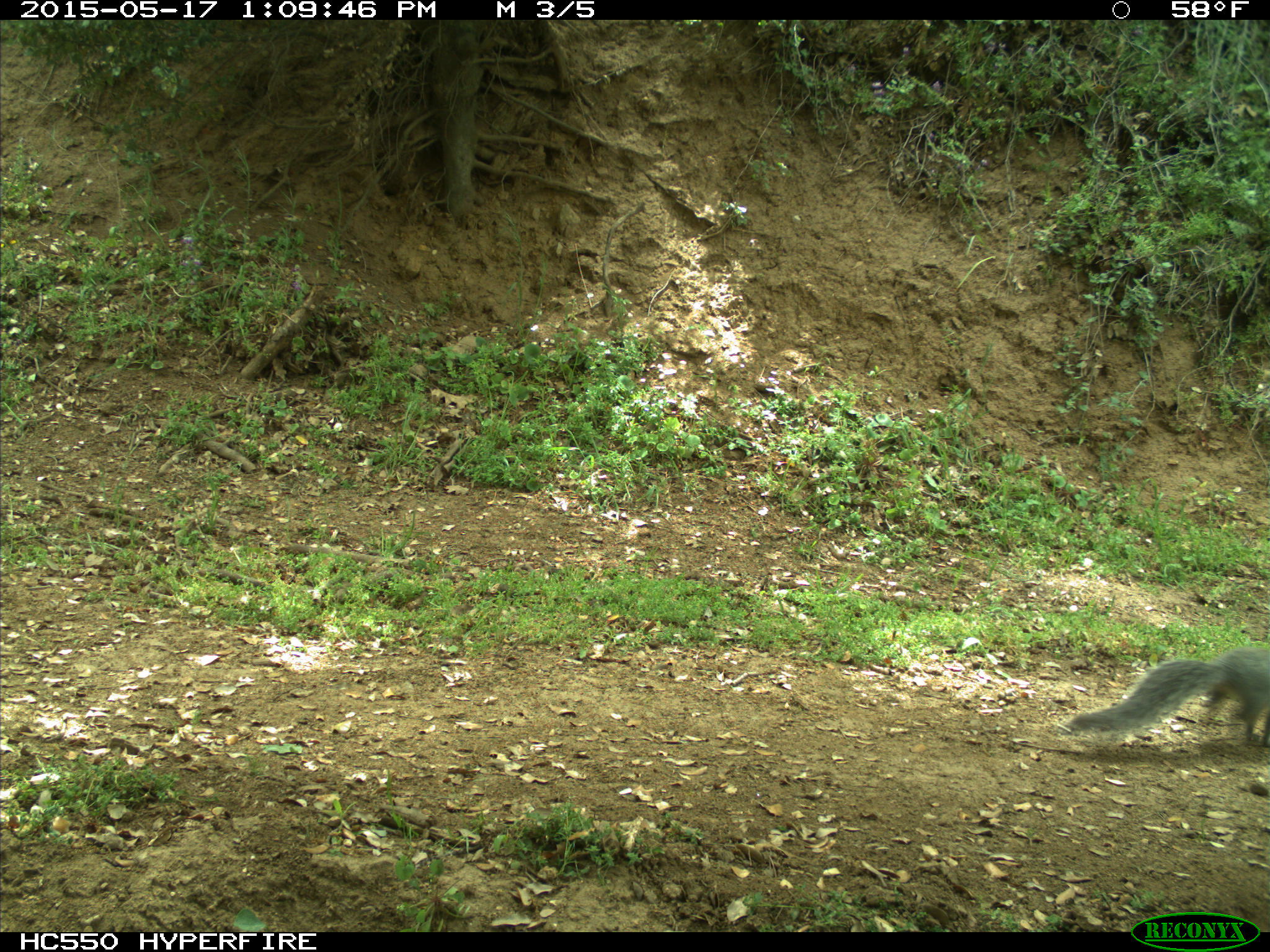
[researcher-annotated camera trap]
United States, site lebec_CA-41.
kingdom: Animalia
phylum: Chordata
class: Mammalia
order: Rodentia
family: Sciuridae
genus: Sciurus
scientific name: Sciurus carolinensis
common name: eastern gray squirrel